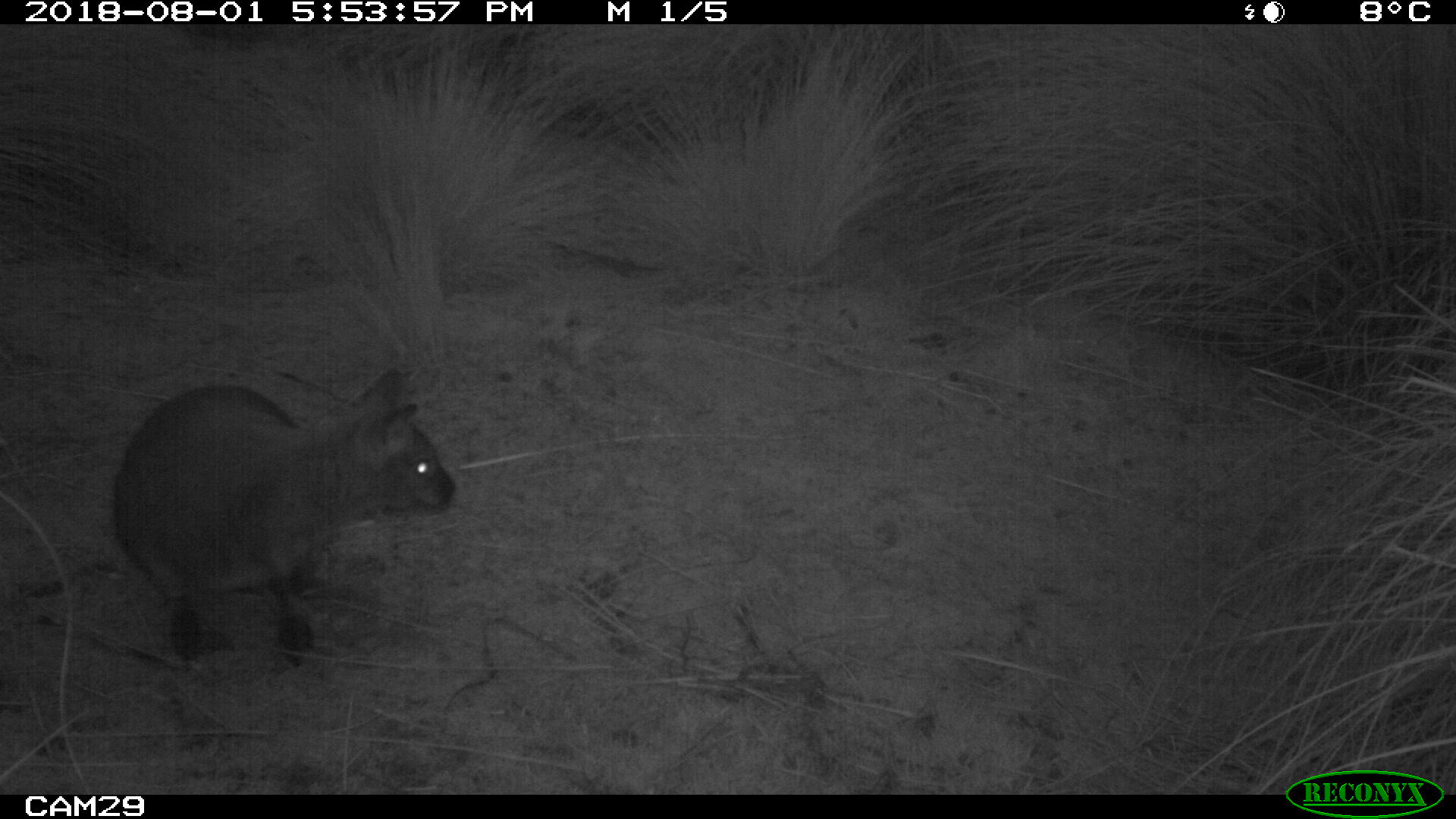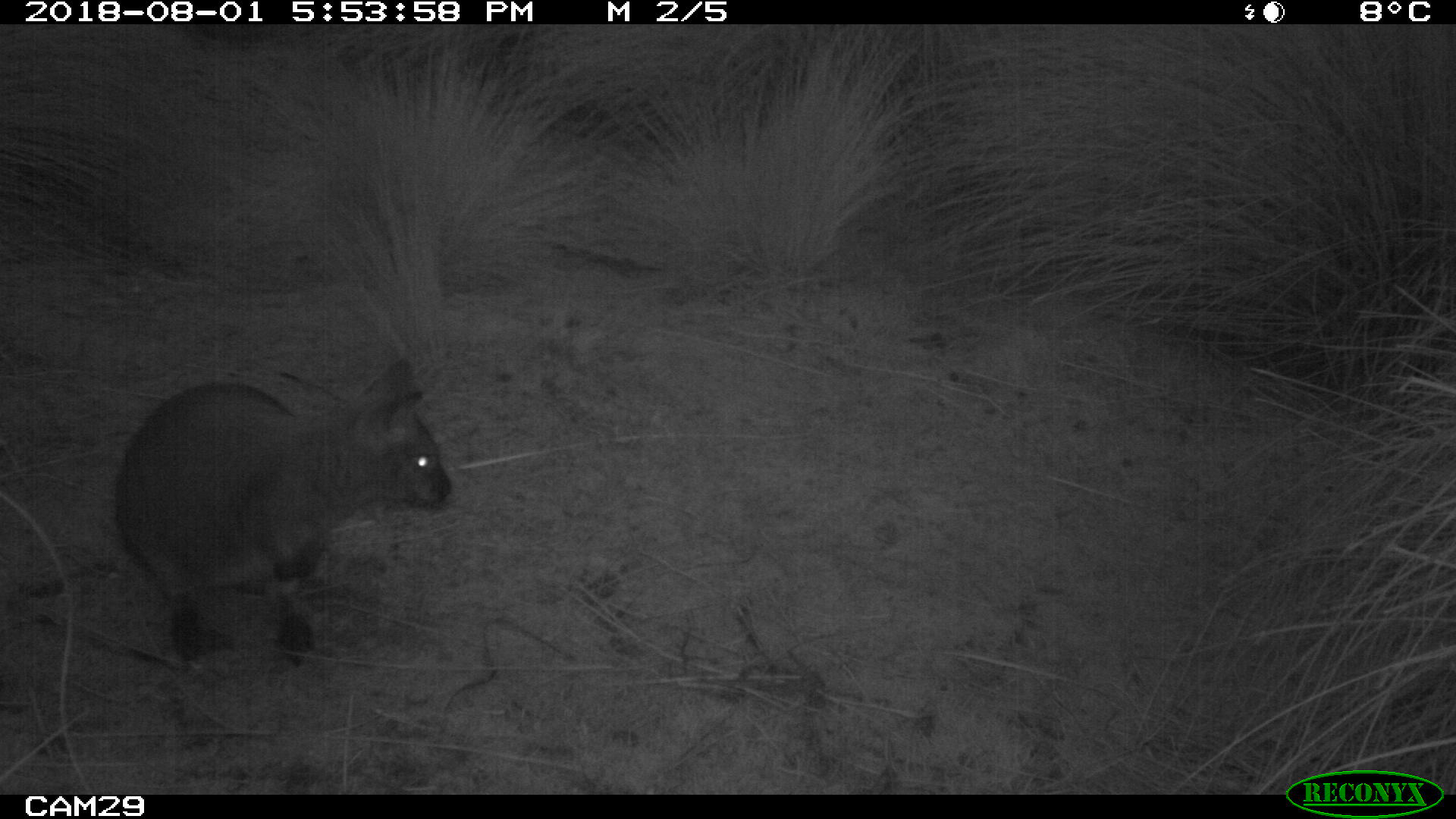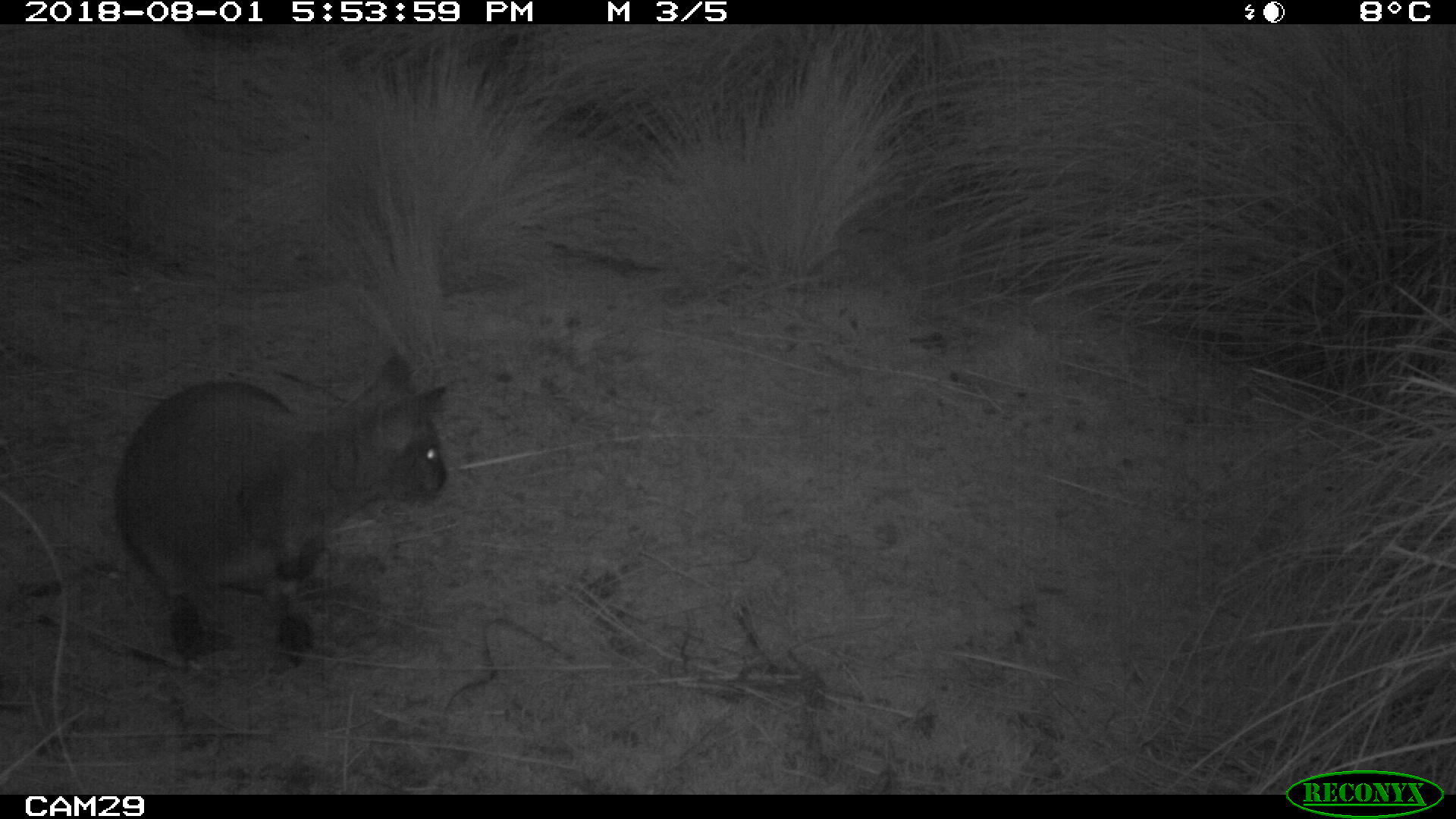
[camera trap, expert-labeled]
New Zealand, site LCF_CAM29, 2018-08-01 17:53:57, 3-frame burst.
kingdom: Animalia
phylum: Chordata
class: Mammalia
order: Diprotodontia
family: Macropodidae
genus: Notamacropus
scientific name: Notamacropus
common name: wallaby